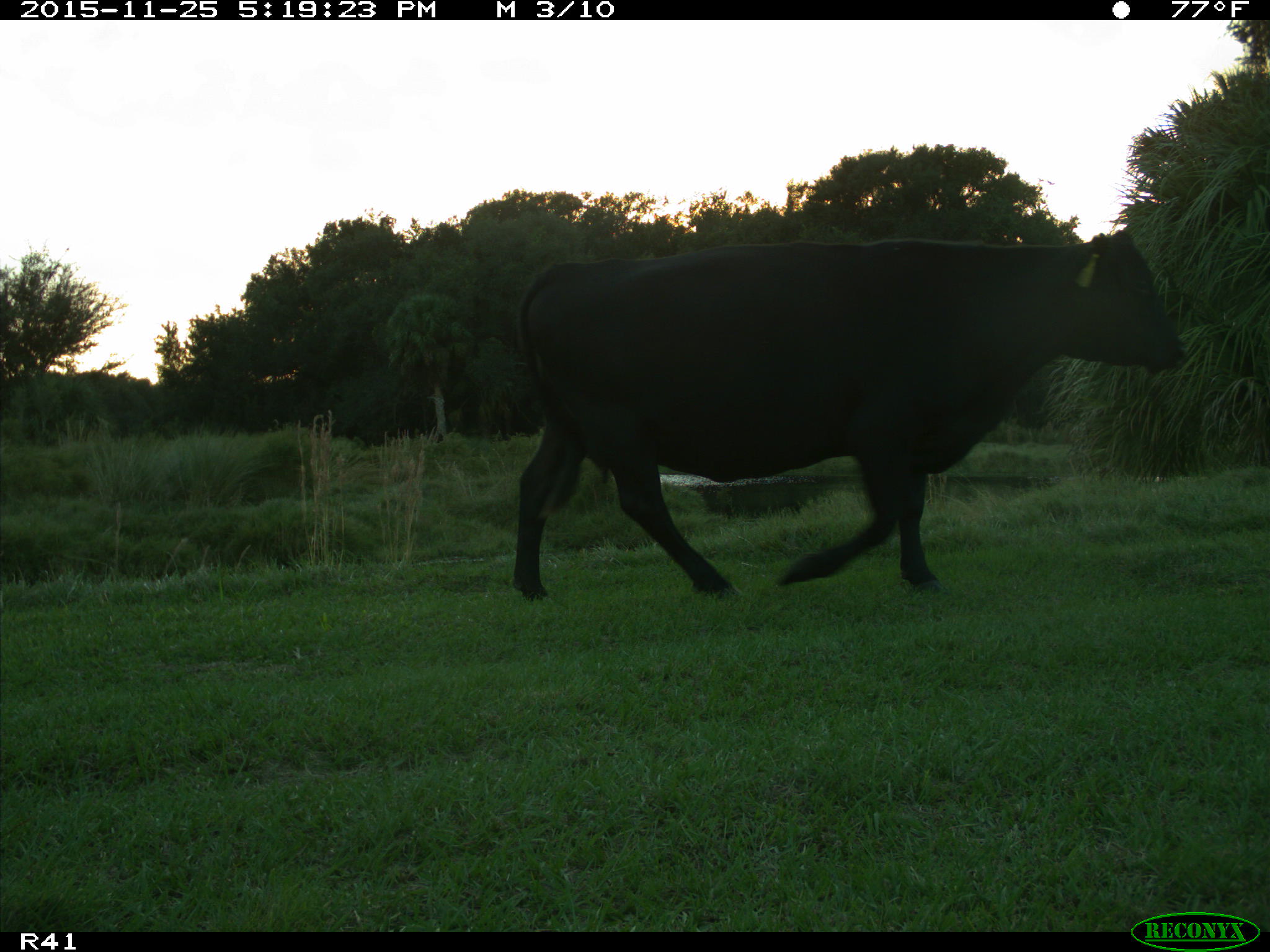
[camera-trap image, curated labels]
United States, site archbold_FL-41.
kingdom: Animalia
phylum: Chordata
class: Mammalia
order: Artiodactyla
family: Bovidae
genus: Bos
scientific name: Bos taurus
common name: domestic cow